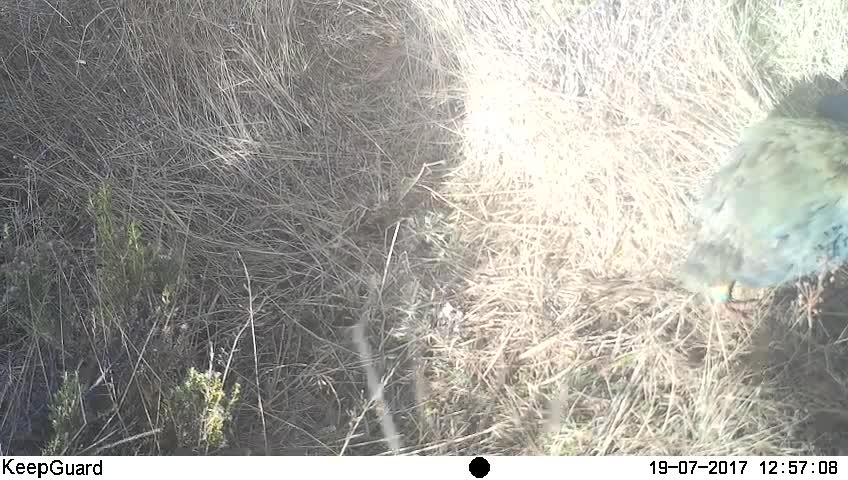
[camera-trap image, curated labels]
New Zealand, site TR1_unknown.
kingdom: Animalia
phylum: Chordata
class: Aves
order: Gruiformes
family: Rallidae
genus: Porphyrio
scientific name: Porphyrio mantelli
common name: takahe